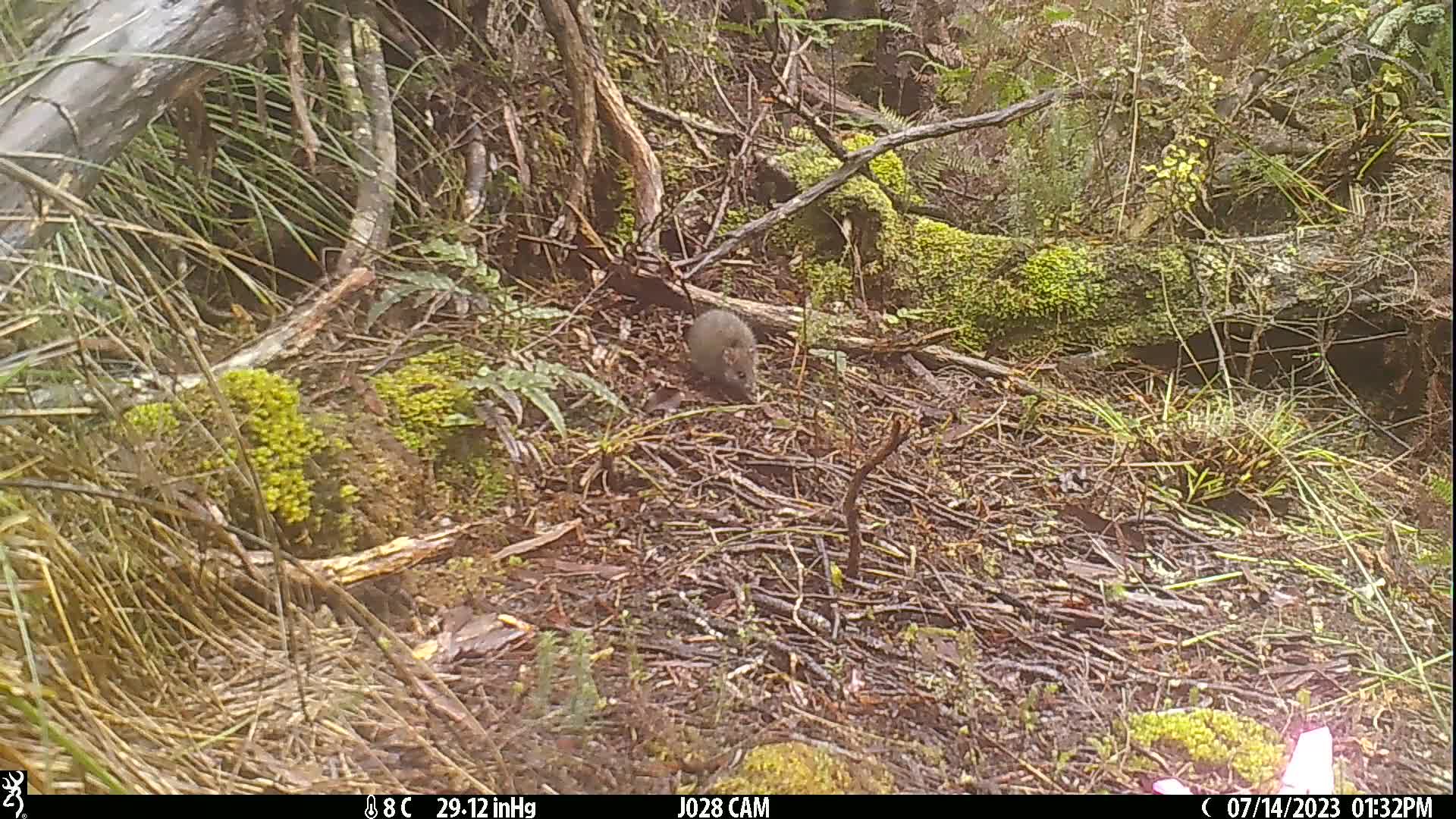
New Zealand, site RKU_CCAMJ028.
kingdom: Animalia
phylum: Chordata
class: Mammalia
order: Rodentia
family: Muridae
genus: Rattus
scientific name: Rattus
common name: rat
Rat (Rattus).